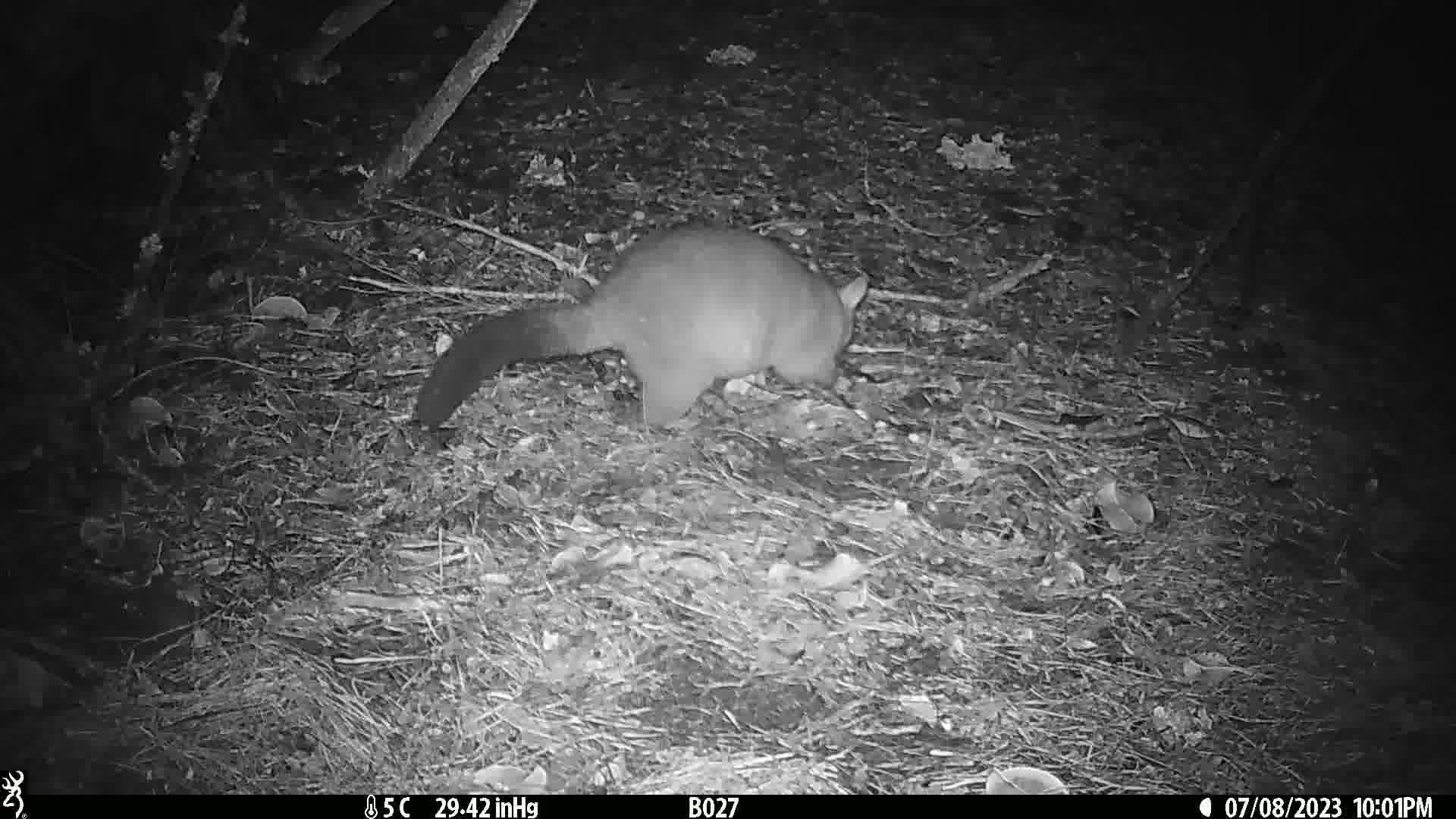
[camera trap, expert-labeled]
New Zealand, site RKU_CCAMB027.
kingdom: Animalia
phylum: Chordata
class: Mammalia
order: Diprotodontia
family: Phalangeridae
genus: Trichosurus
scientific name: Trichosurus vulpecula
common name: common brushtail possum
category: possum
Possum (common brushtail possum) (Trichosurus vulpecula).